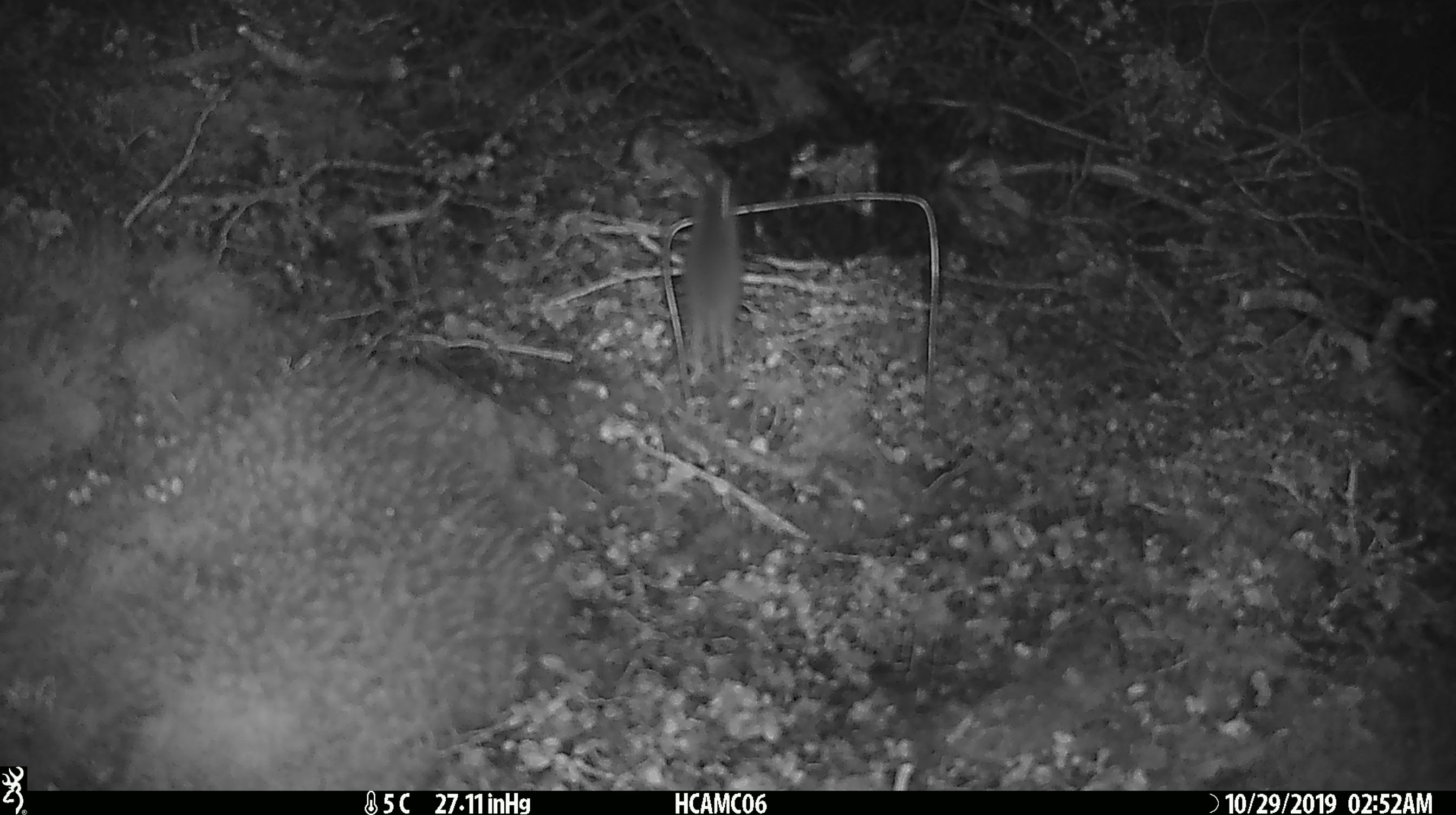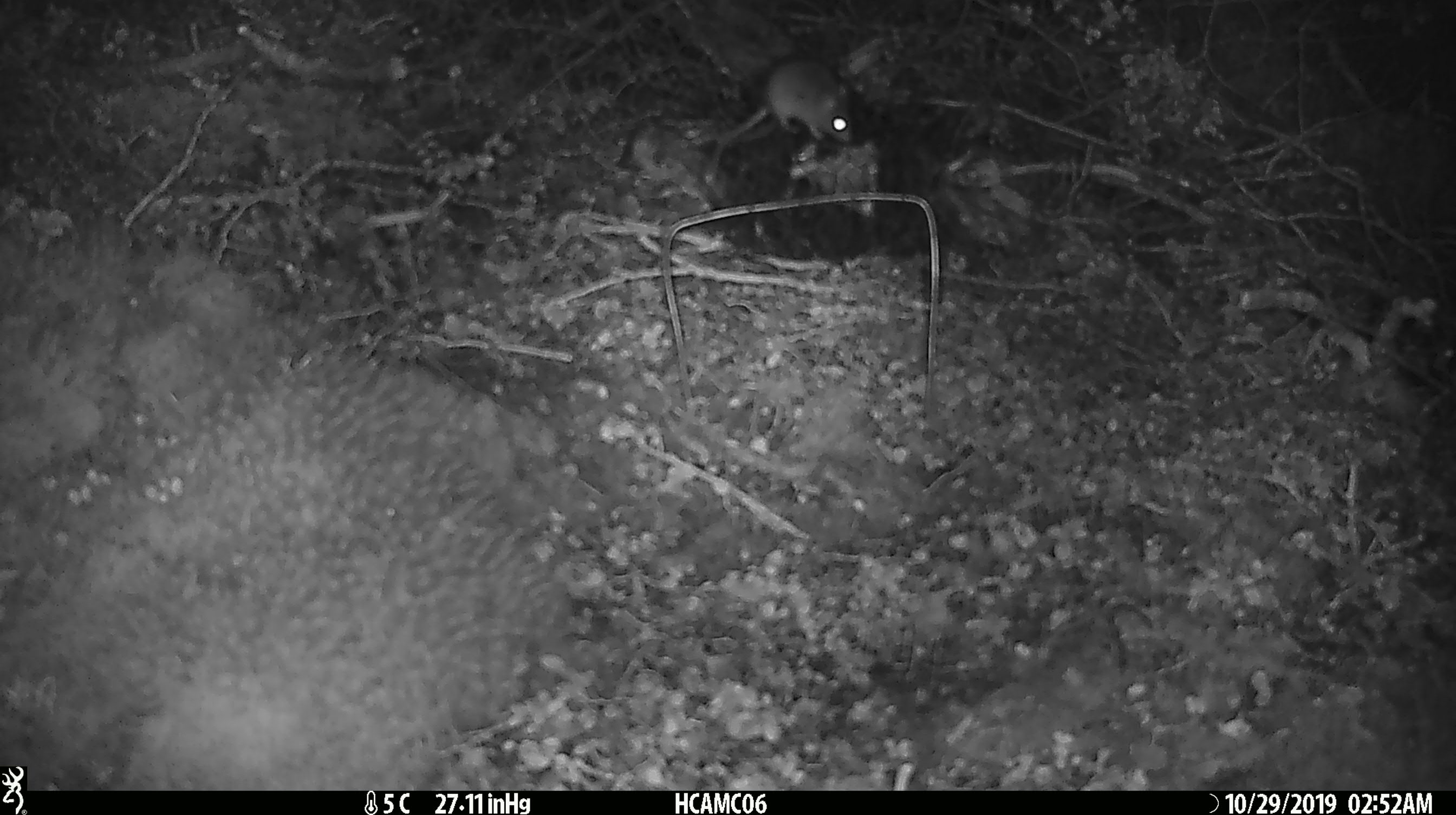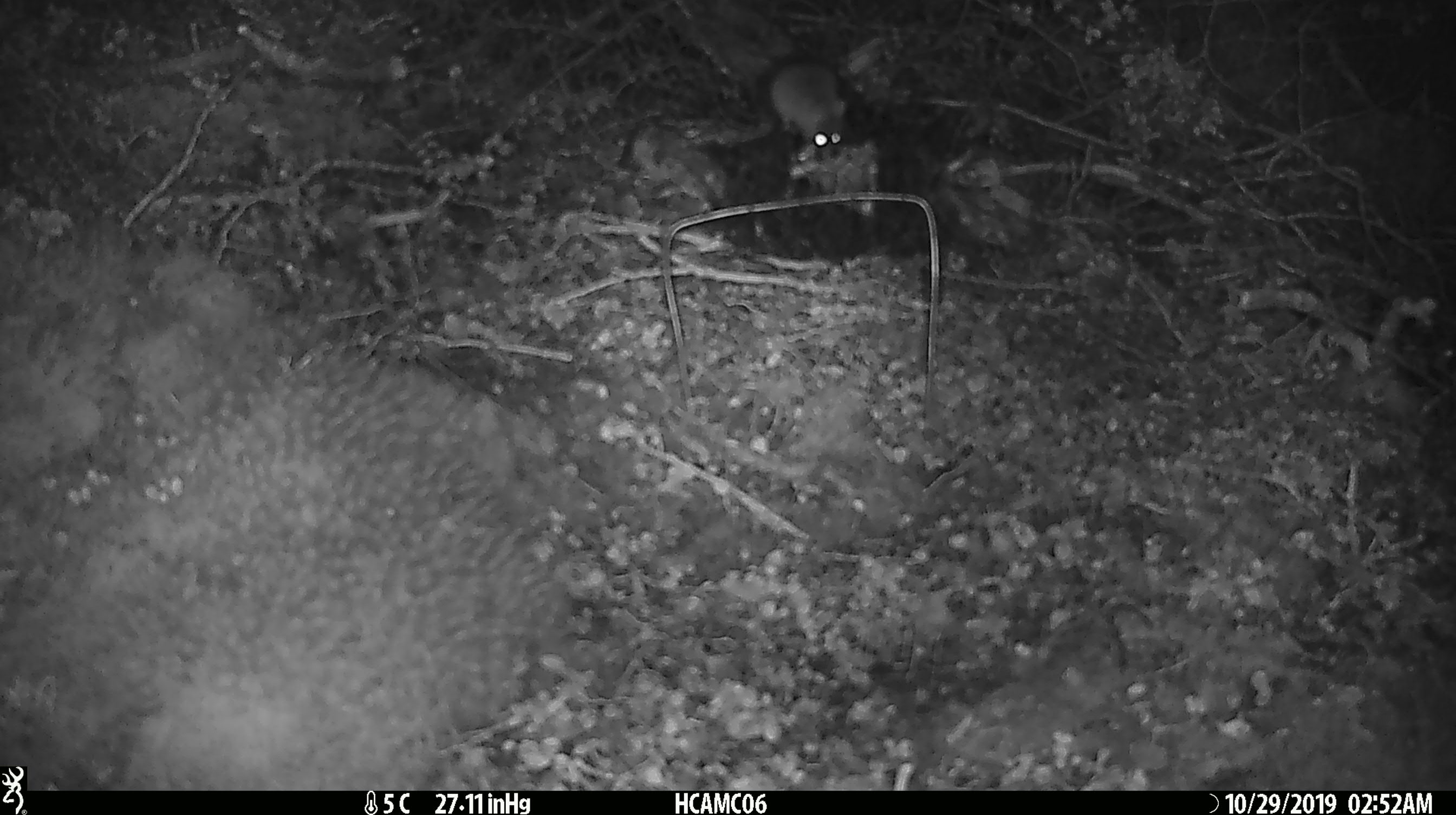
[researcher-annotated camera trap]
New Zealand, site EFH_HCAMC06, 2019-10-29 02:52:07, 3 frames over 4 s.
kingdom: Animalia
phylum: Chordata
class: Mammalia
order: Rodentia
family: Muridae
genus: Mus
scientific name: Mus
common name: mouse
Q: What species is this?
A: Mouse (Mus).